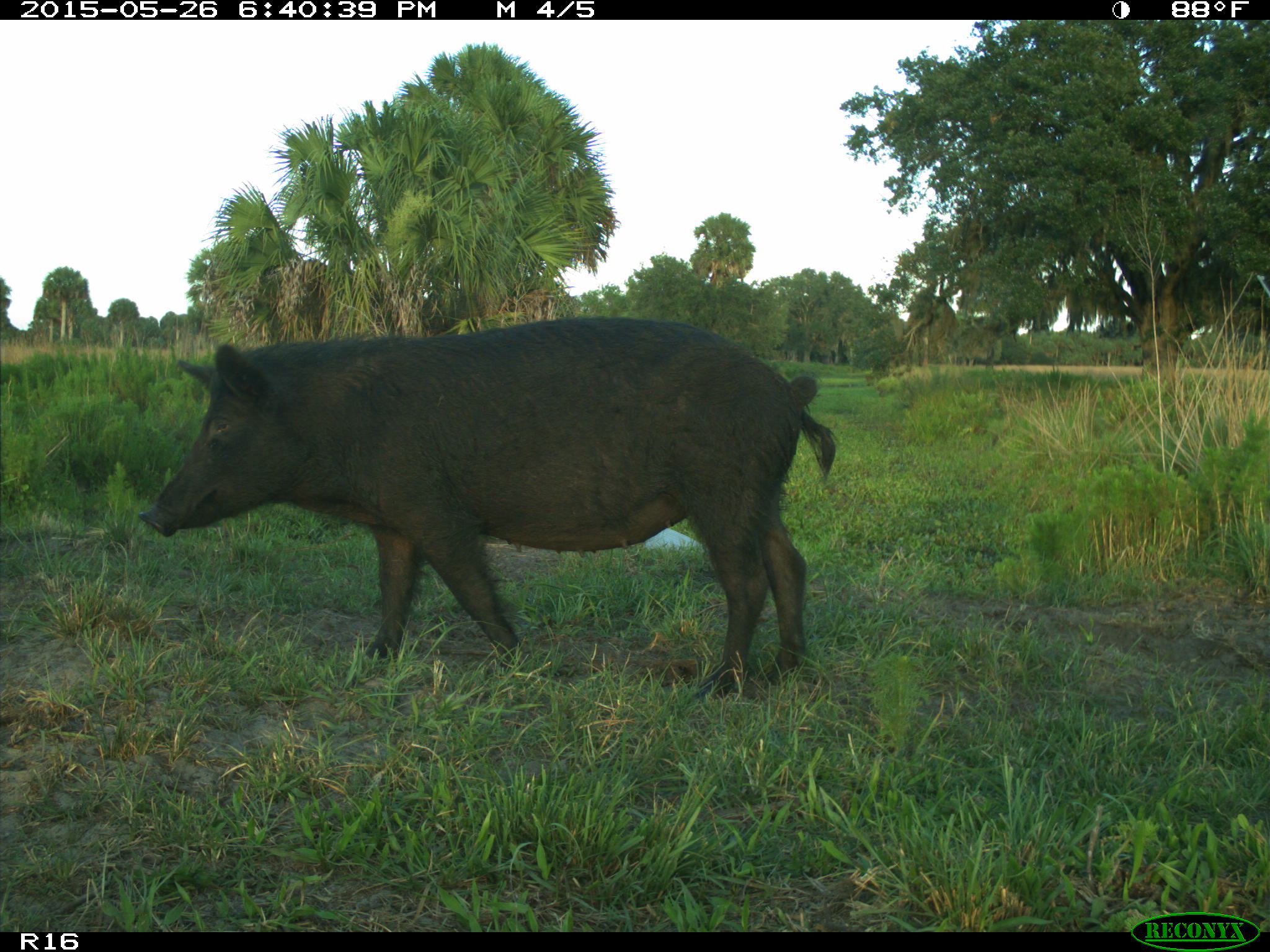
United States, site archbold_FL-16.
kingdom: Animalia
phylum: Chordata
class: Mammalia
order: Artiodactyla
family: Suidae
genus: Sus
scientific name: Sus scrofa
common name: wild boar